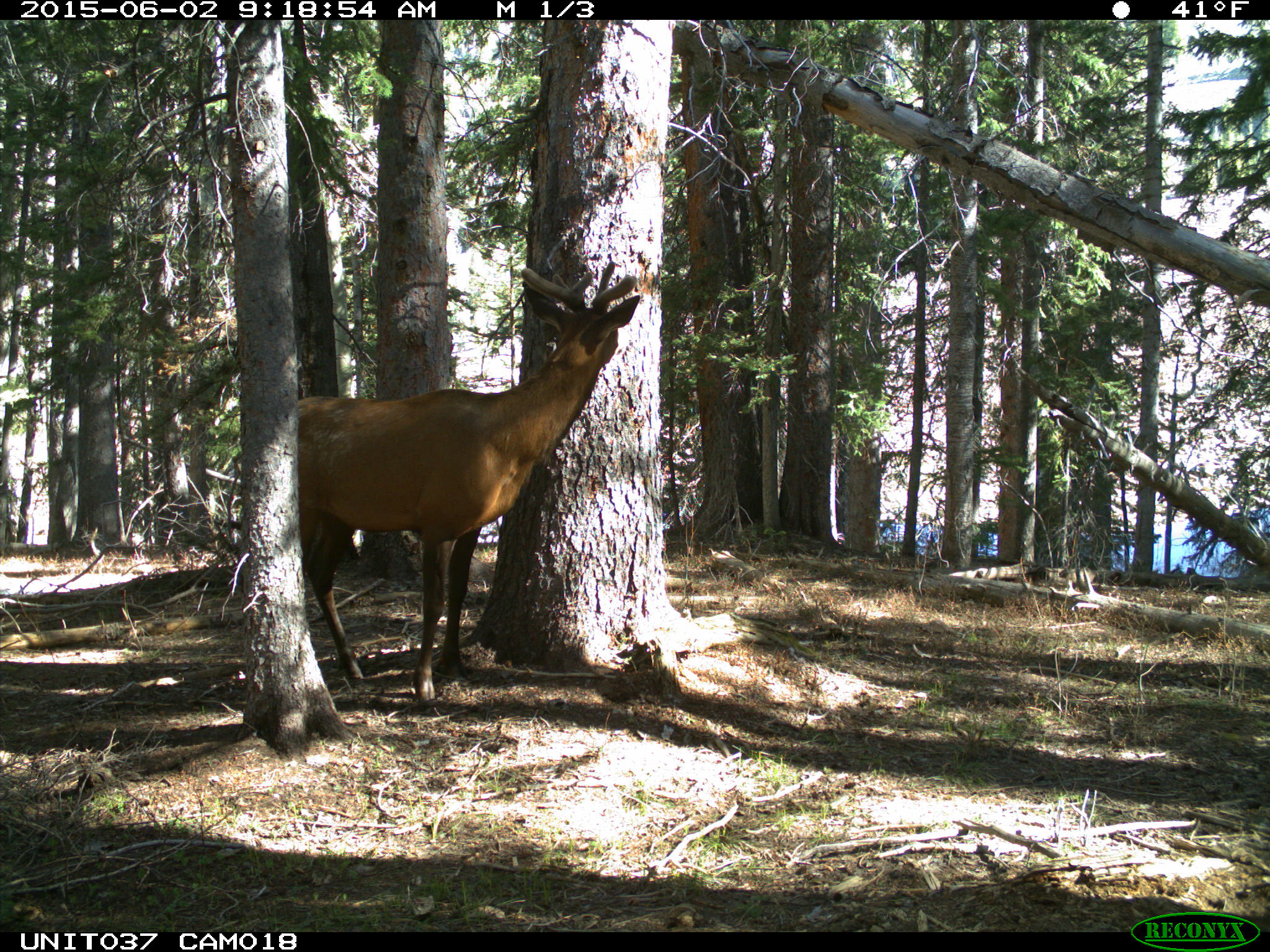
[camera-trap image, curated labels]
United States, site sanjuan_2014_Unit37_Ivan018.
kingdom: Animalia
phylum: Chordata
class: Mammalia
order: Artiodactyla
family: Cervidae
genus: Cervus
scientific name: Cervus elaphus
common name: red deer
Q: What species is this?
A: Cervus elaphus (red deer).